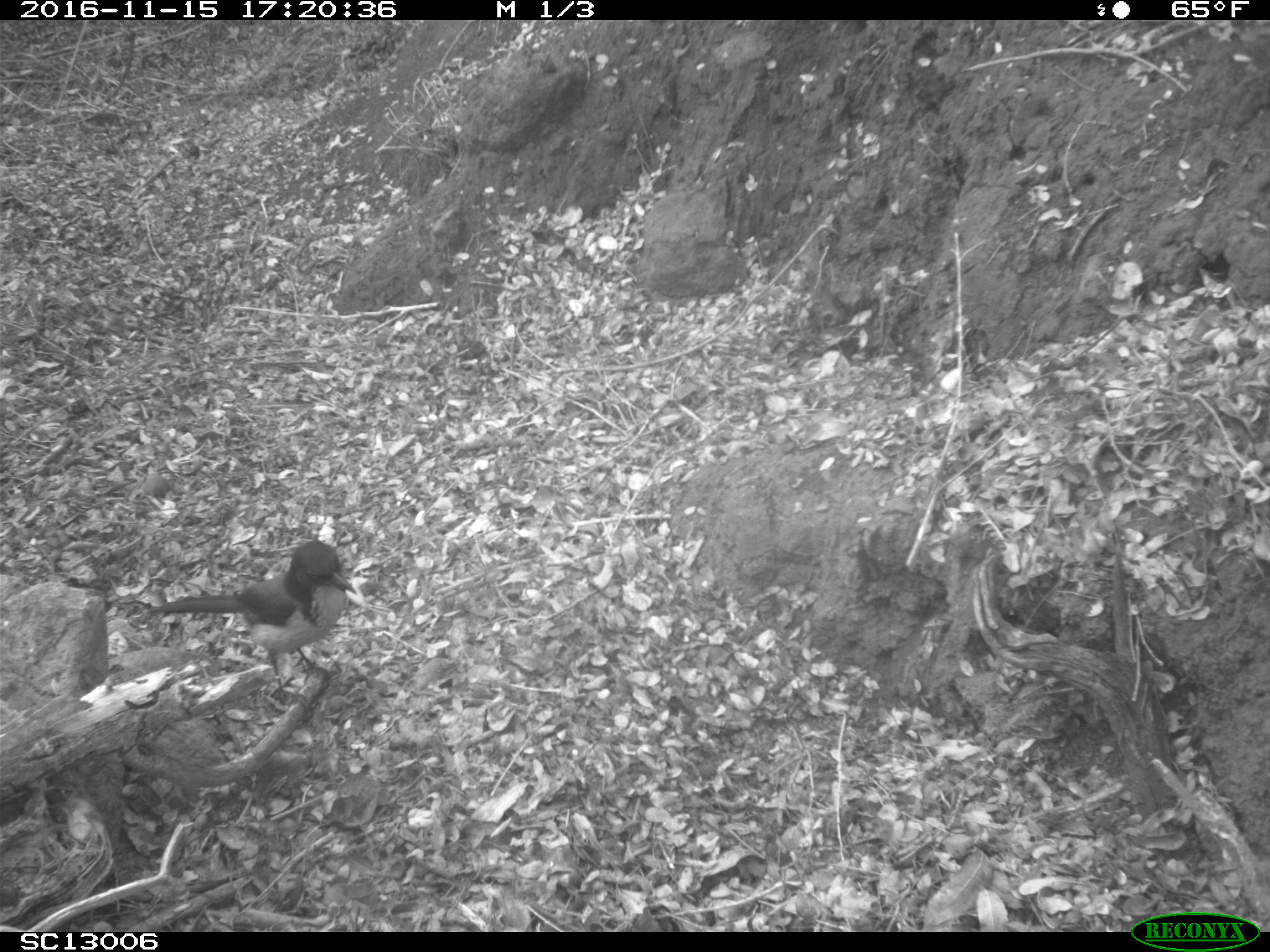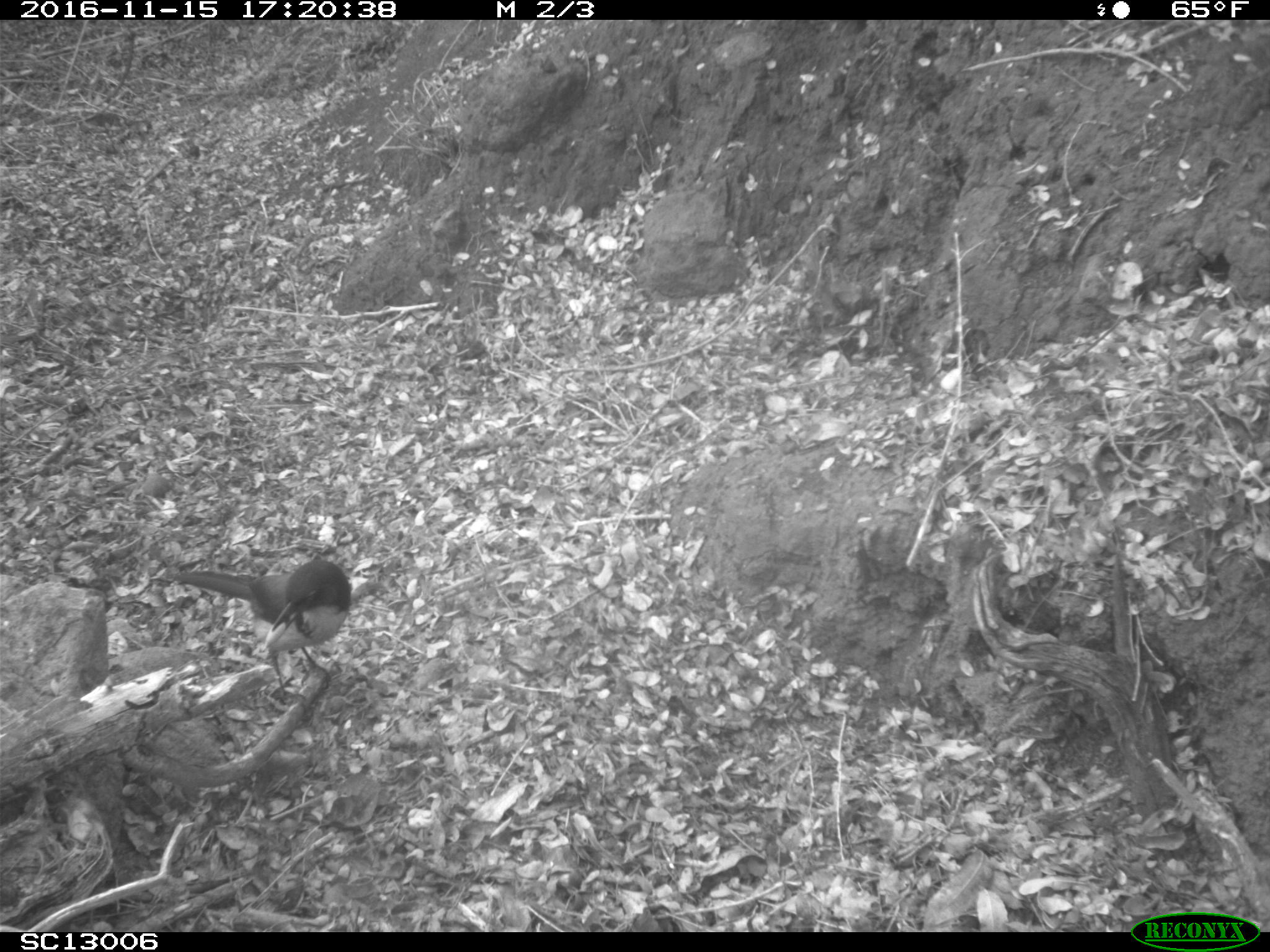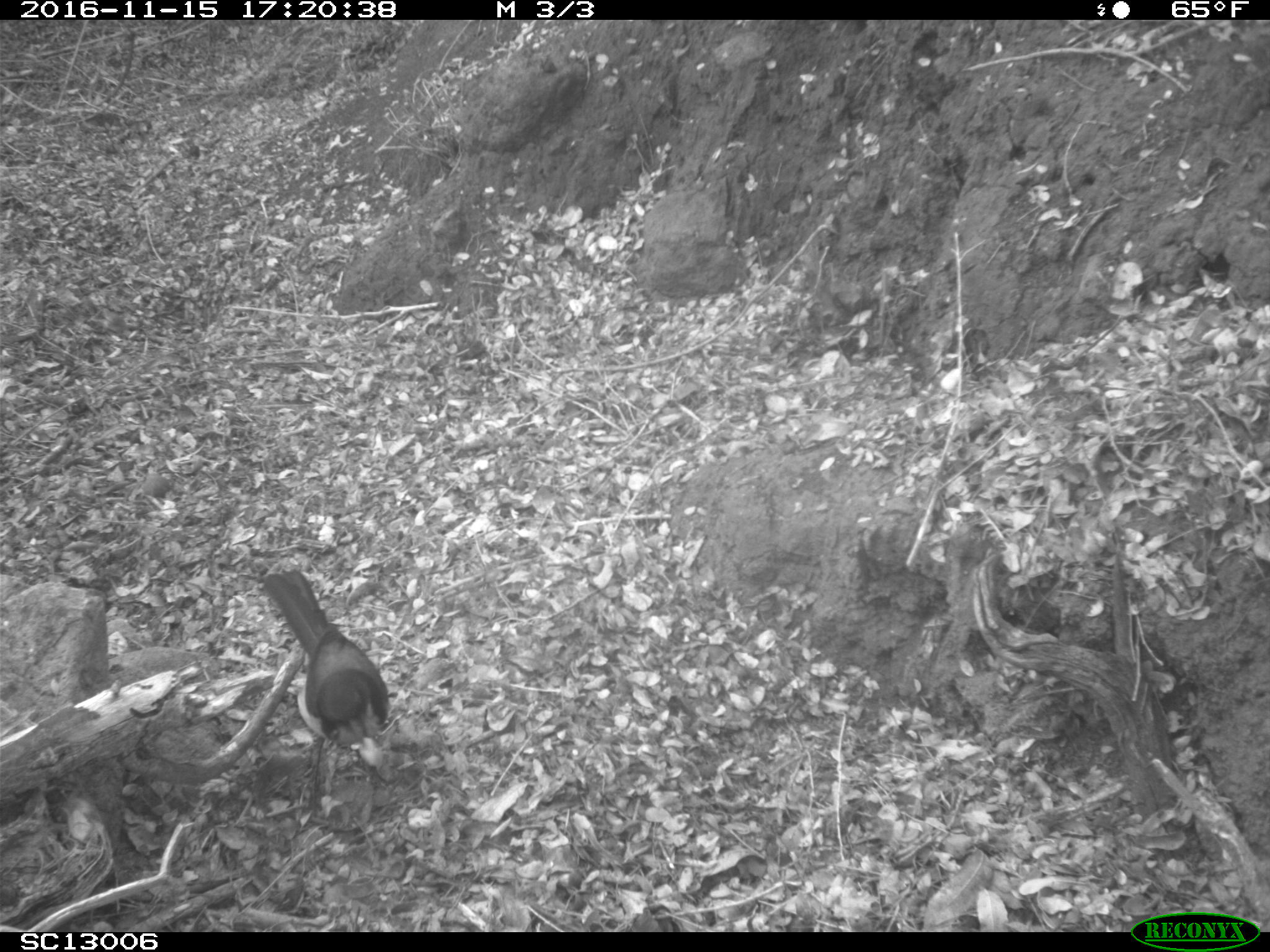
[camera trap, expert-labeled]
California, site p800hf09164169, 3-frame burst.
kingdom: Animalia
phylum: Chordata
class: Aves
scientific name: Aves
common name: bird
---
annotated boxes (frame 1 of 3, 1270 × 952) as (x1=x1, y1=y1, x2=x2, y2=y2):
bird: (x1=159, y1=540, x2=355, y2=704)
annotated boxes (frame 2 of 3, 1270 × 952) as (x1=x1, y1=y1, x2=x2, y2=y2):
bird: (x1=172, y1=557, x2=352, y2=719)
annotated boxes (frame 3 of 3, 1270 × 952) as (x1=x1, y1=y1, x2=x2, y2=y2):
bird: (x1=264, y1=570, x2=388, y2=758)